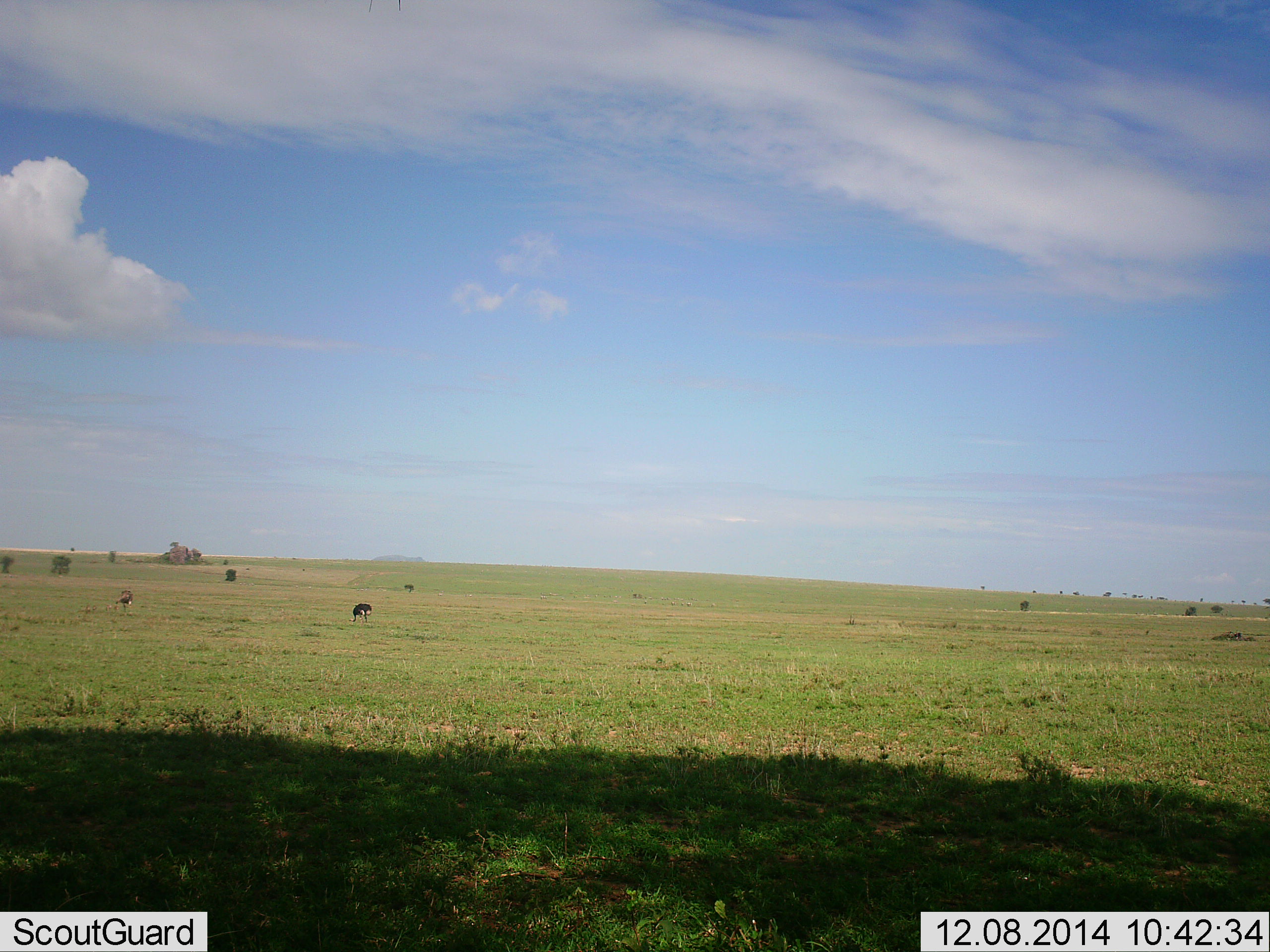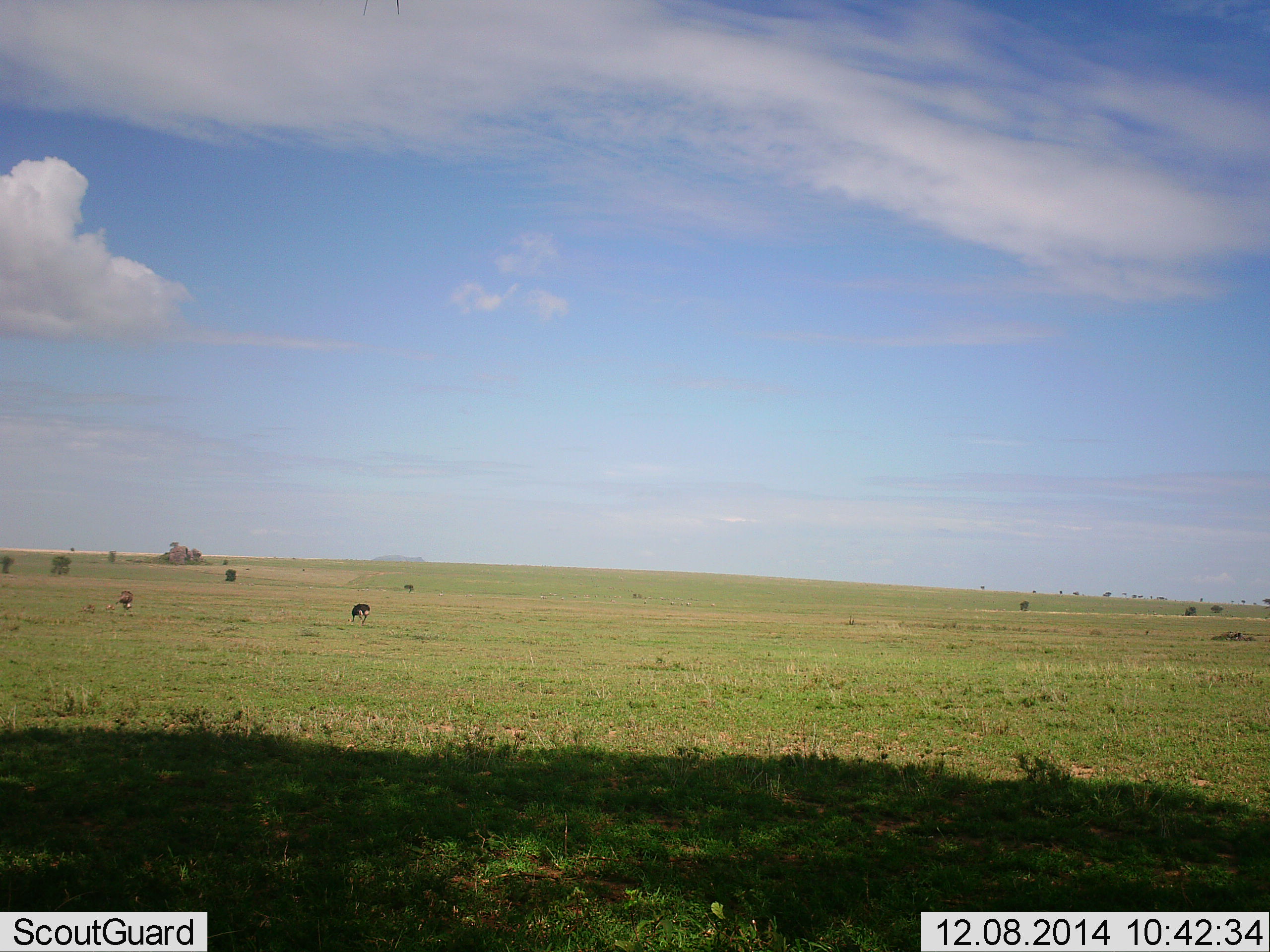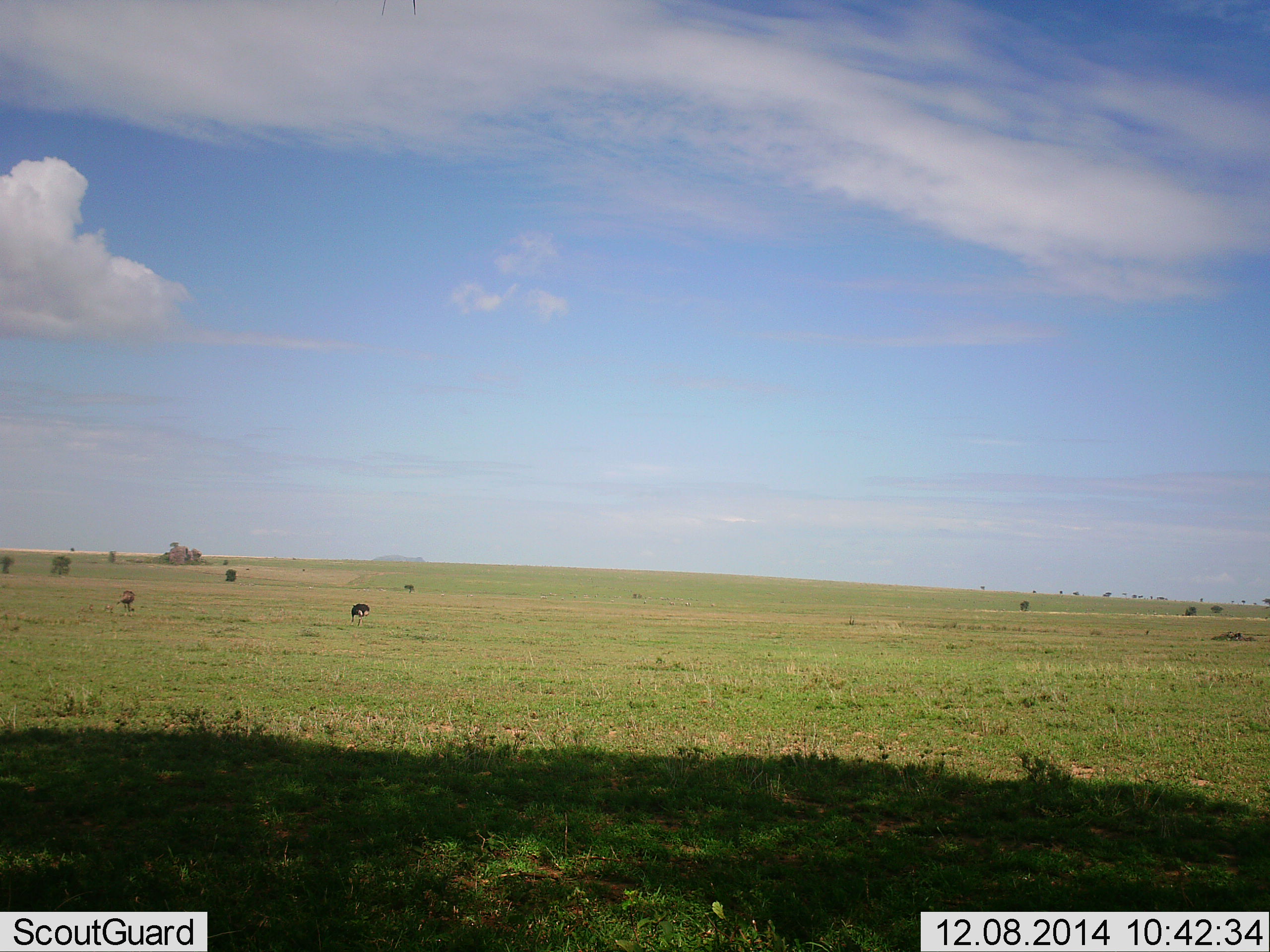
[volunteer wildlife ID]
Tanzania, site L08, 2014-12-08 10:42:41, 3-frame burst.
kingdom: Animalia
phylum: Chordata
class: Aves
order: Struthioniformes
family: Struthionidae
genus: Struthio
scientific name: Struthio camelus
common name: ostrich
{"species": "ostrich (Struthio camelus)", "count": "2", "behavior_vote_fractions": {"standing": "50%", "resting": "0%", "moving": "0%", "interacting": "0%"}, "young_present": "10%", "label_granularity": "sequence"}